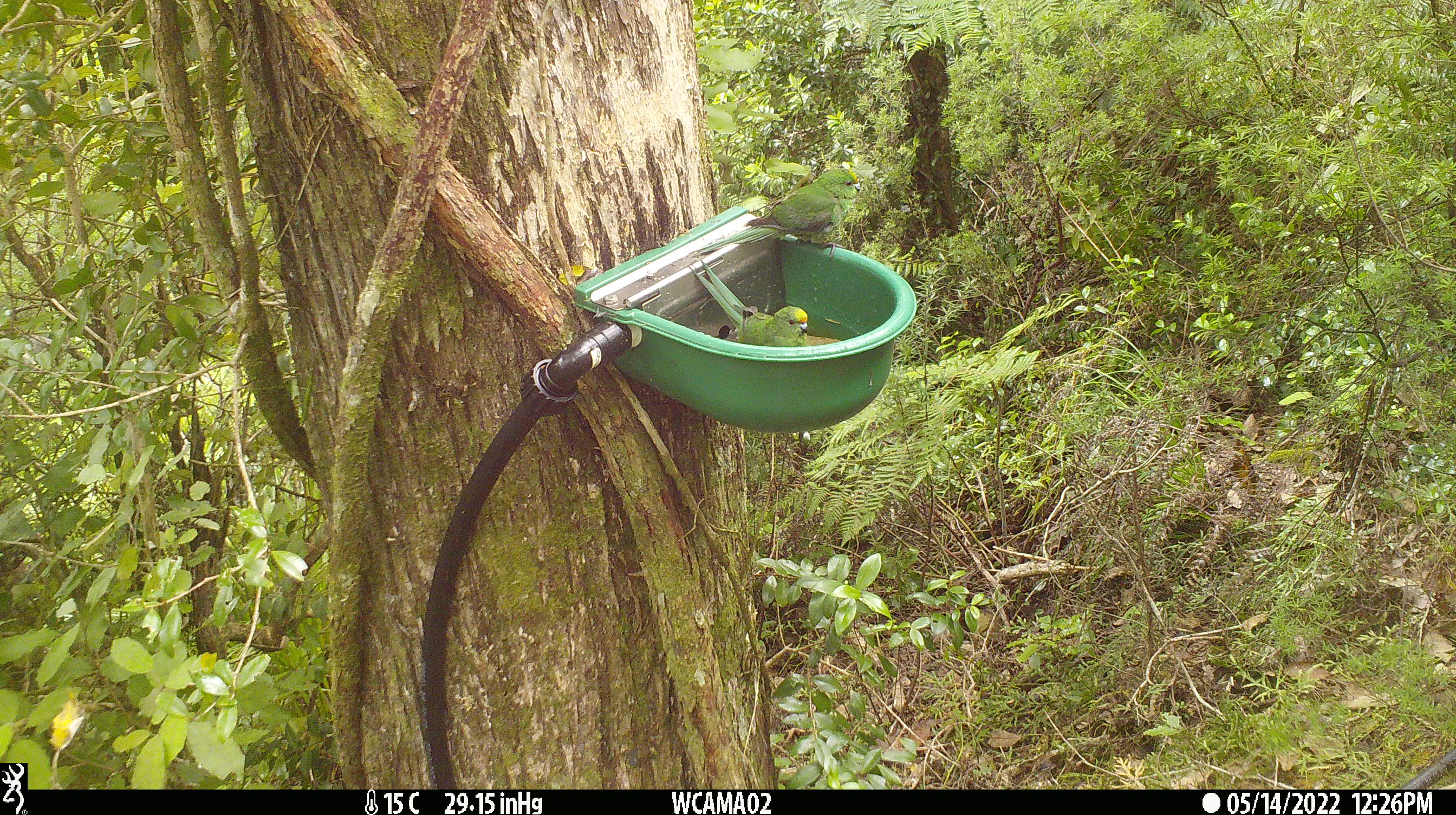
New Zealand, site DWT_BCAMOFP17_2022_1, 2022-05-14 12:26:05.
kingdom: Animalia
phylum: Chordata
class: Aves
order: Psittaciformes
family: Psittaculidae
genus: Cyanoramphus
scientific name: Cyanoramphus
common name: parakeet